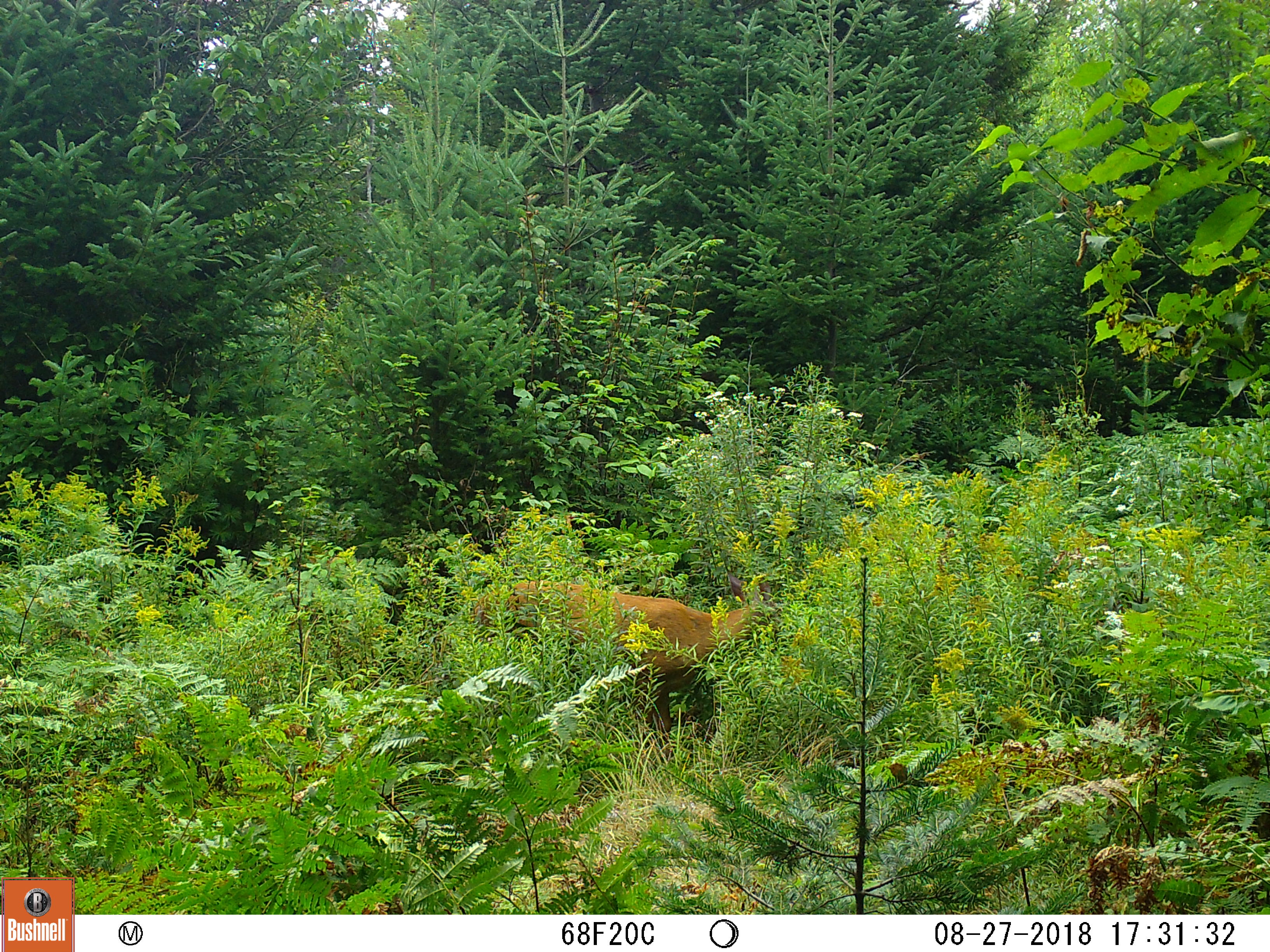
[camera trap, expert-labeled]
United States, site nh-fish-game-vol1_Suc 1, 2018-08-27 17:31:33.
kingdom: Animalia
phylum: Chordata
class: Mammalia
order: Artiodactyla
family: Cervidae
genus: Odocoileus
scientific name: Odocoileus virginianus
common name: white-tailed deer